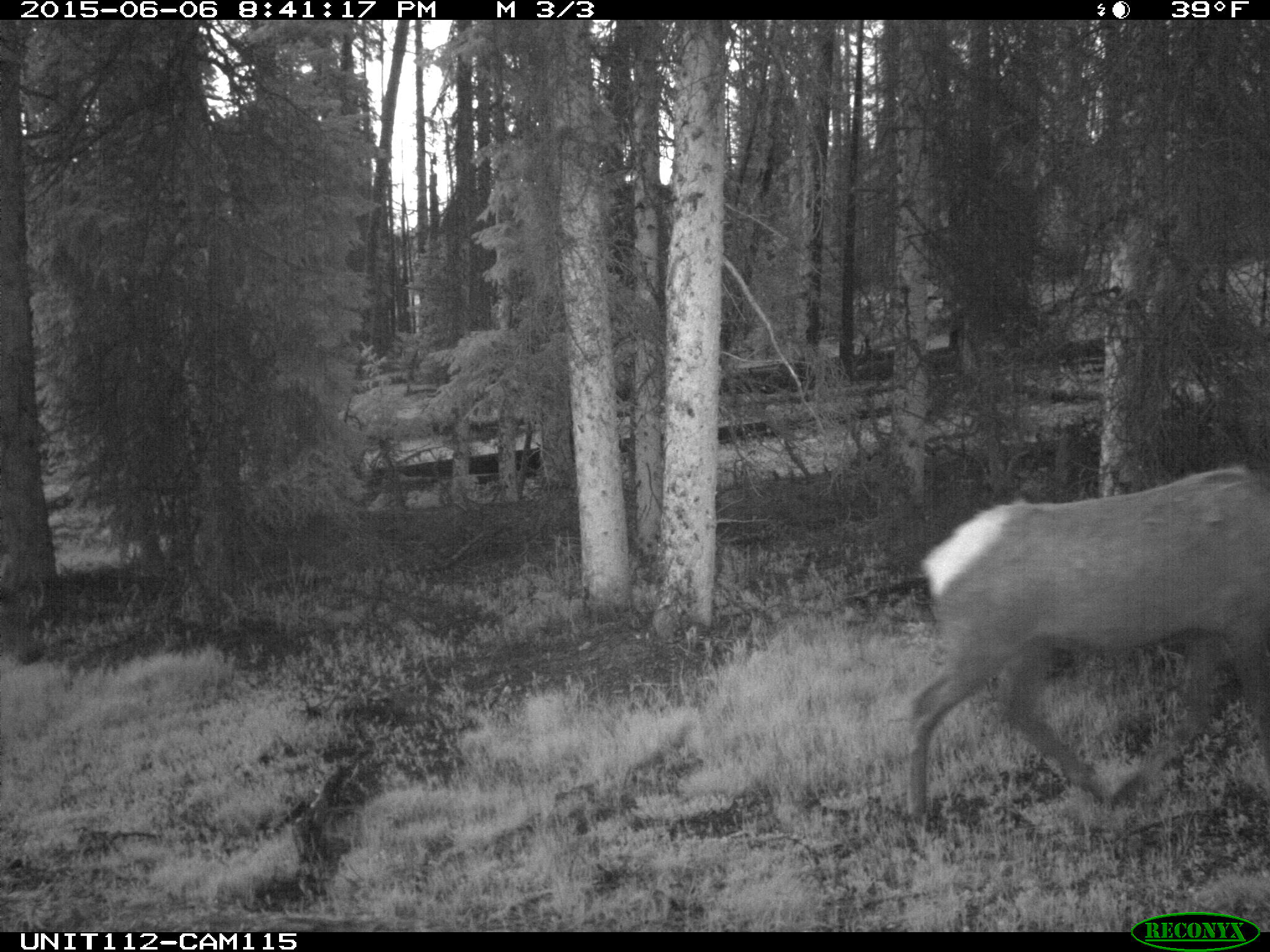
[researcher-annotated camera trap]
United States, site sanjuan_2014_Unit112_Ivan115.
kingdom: Animalia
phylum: Chordata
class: Mammalia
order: Artiodactyla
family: Cervidae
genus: Cervus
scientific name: Cervus elaphus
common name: red deer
Cervus elaphus (red deer).